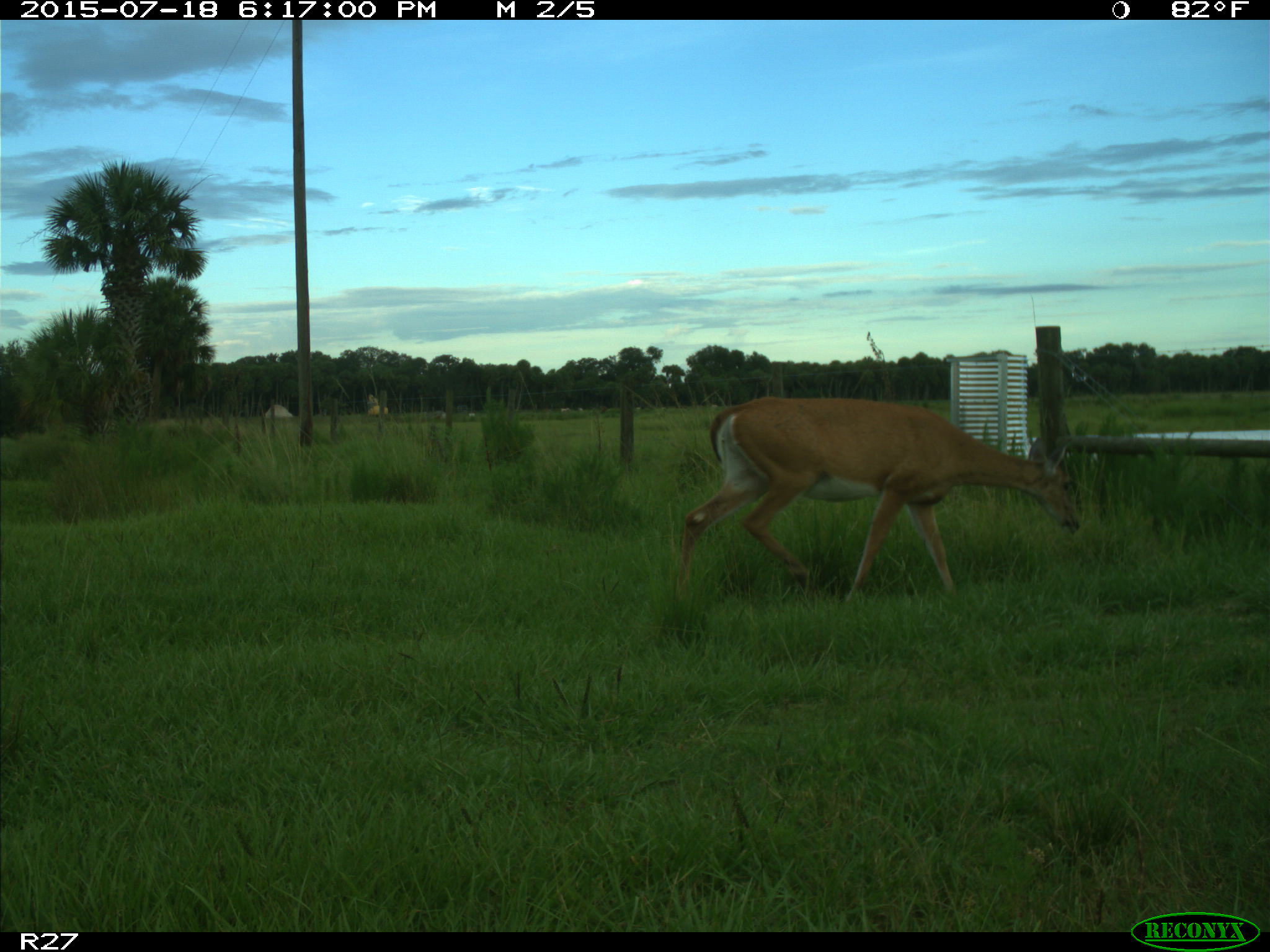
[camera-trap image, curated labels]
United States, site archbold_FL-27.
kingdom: Animalia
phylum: Chordata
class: Mammalia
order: Artiodactyla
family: Cervidae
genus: Odocoileus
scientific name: Odocoileus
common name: deer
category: unidentified deer